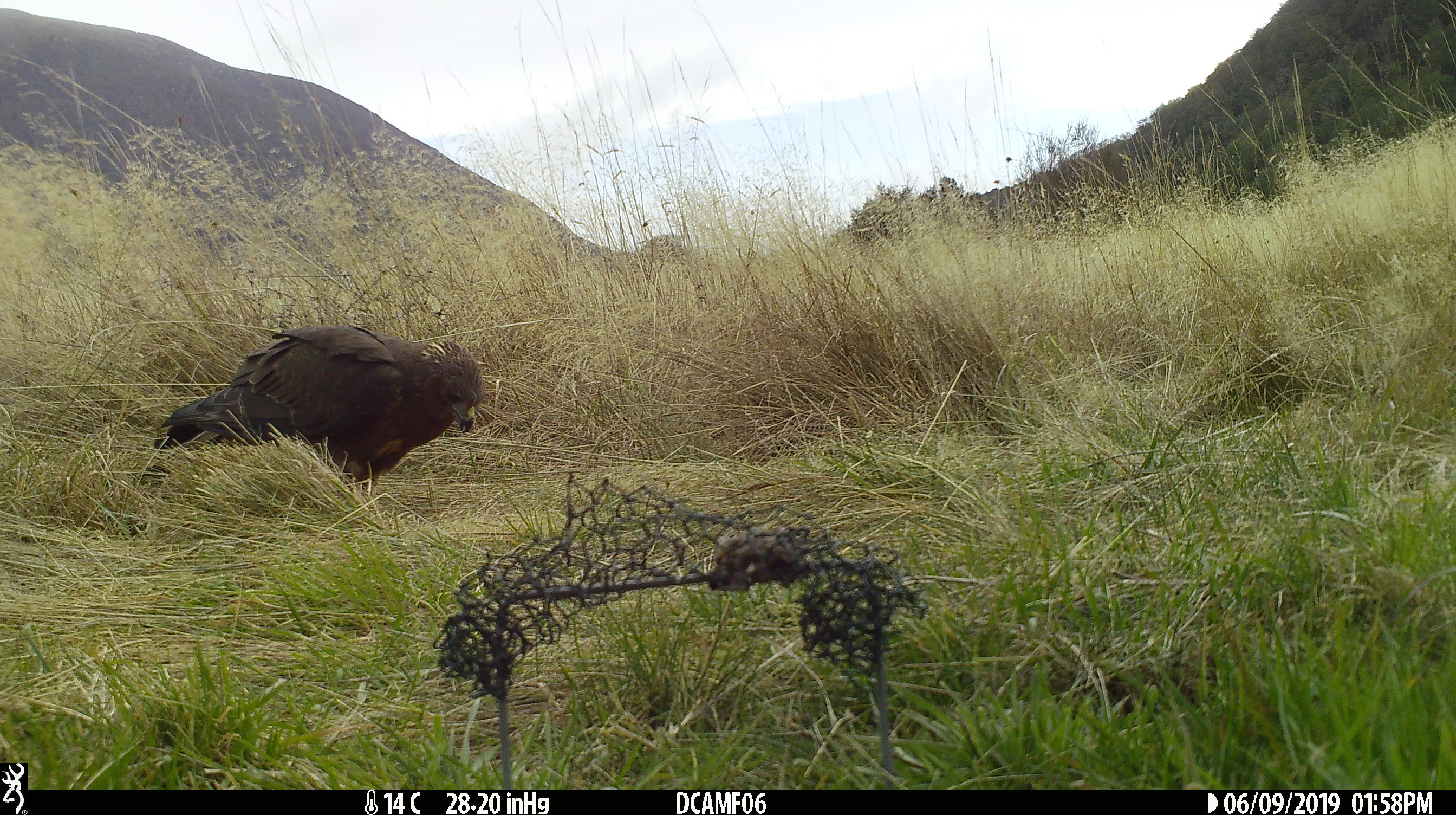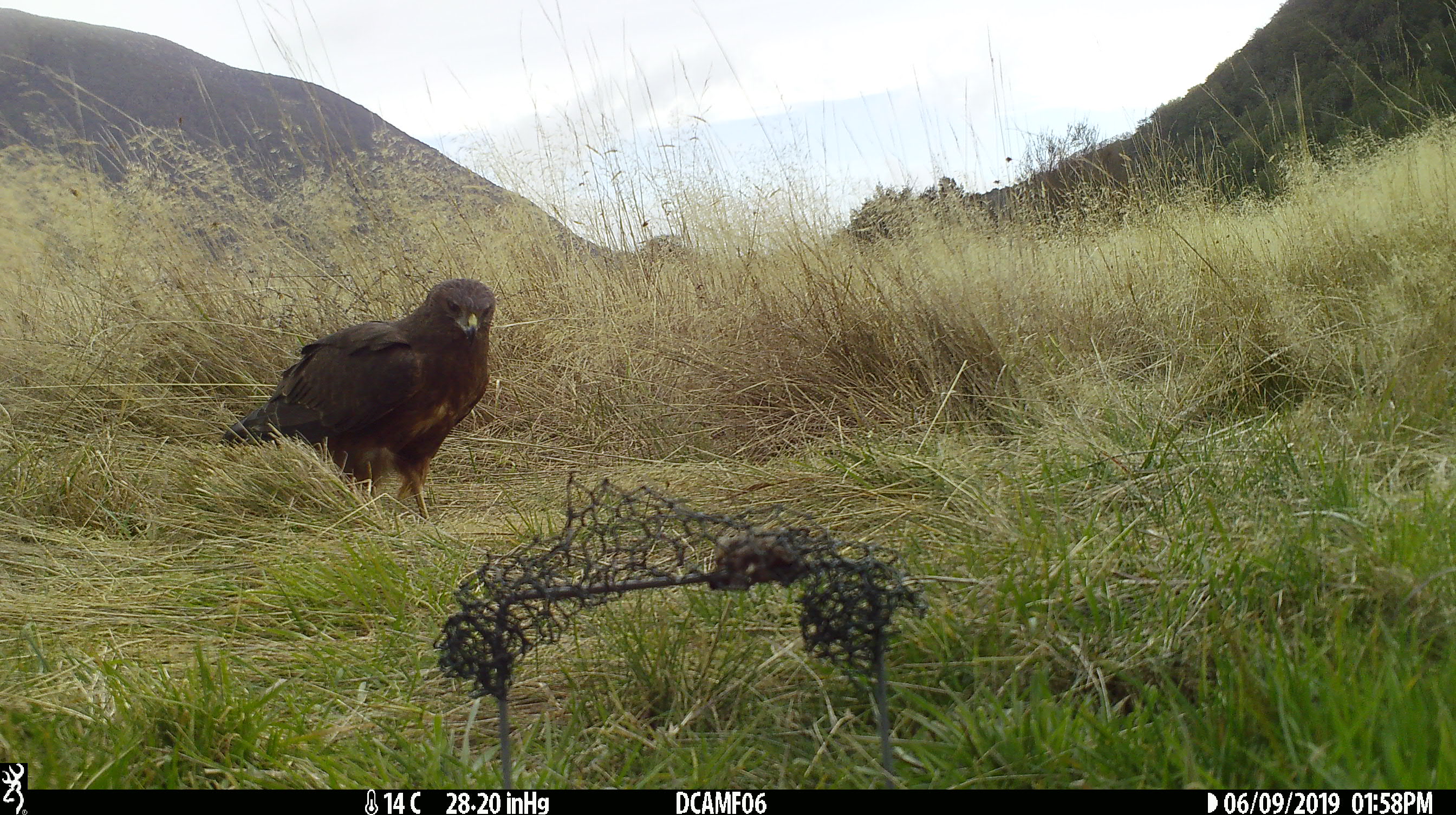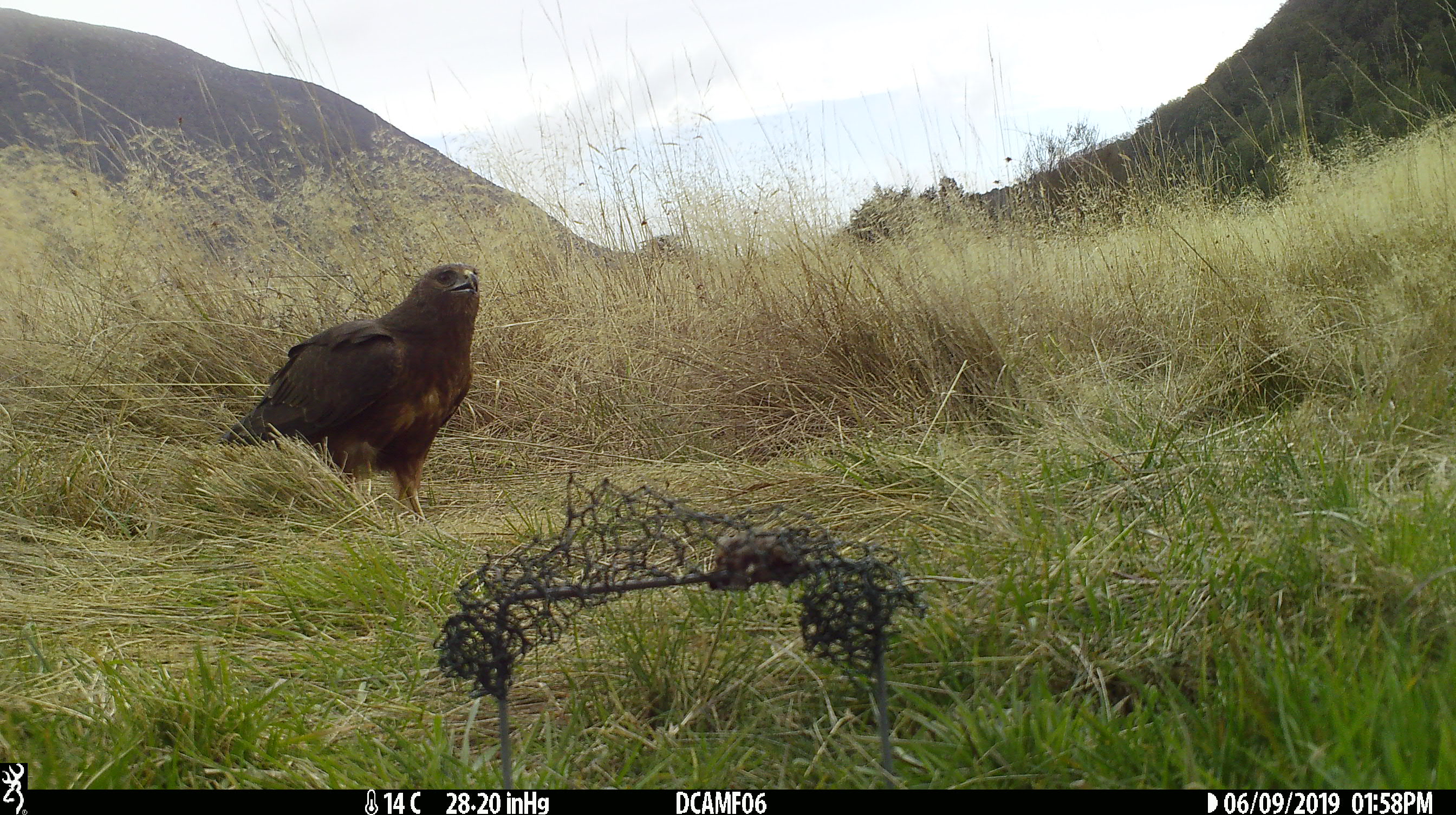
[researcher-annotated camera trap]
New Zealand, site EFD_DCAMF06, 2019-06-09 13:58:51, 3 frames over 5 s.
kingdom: Animalia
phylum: Chordata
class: Aves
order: Accipitriformes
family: Accipitridae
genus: Circus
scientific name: Circus approximans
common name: swamp harrier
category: harrier